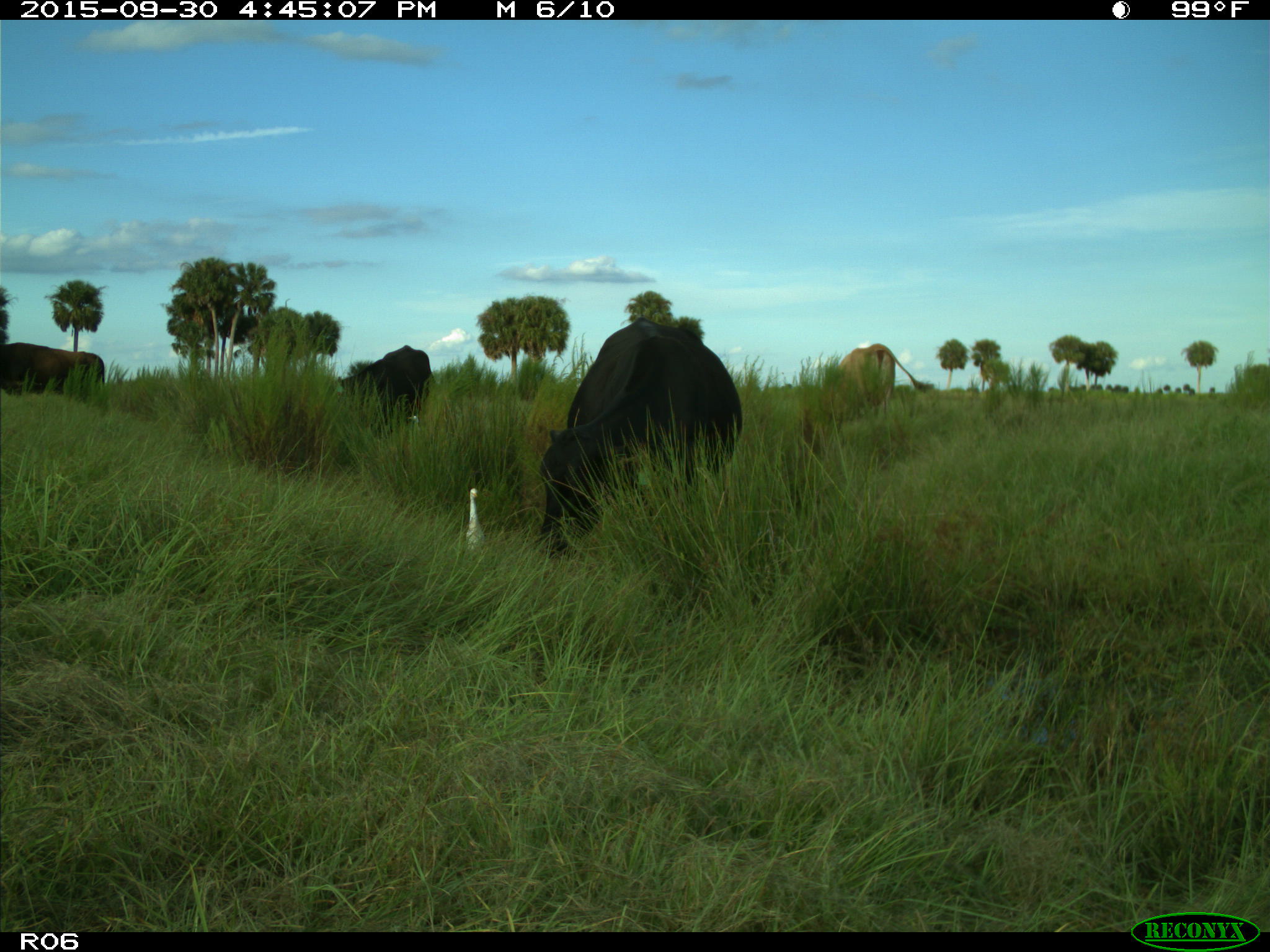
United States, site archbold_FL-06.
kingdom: Animalia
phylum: Chordata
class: Mammalia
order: Artiodactyla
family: Bovidae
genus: Bos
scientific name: Bos taurus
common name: domestic cow